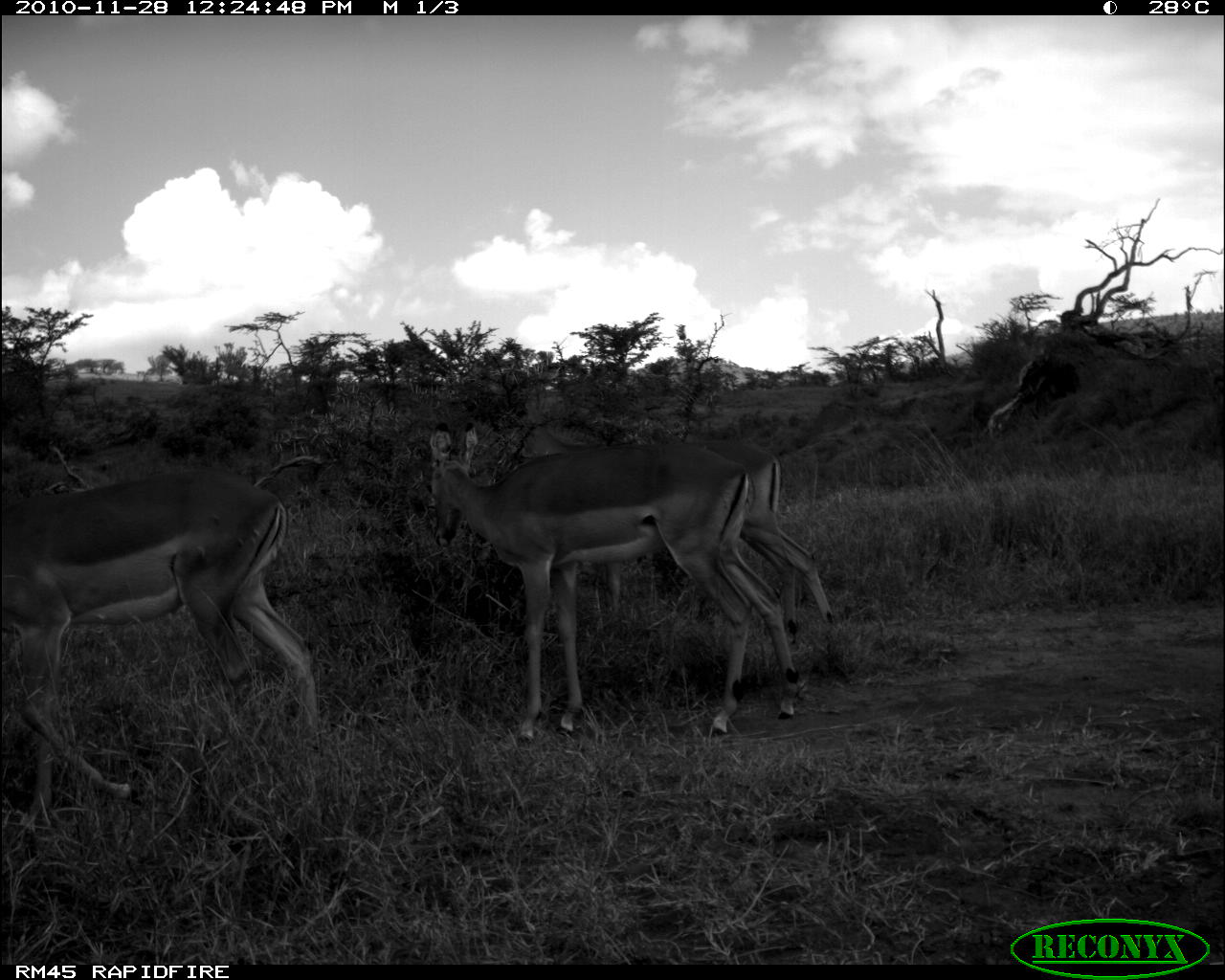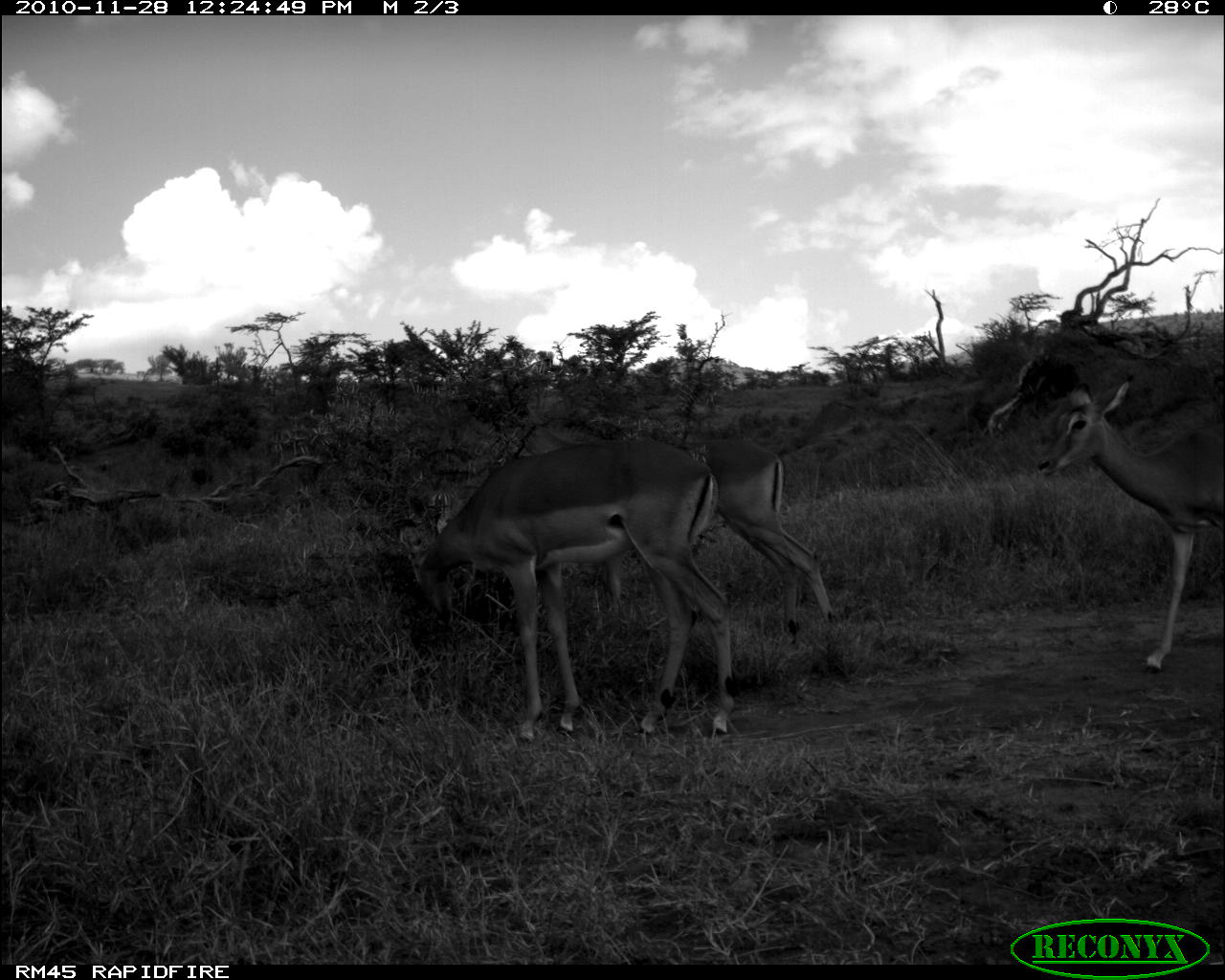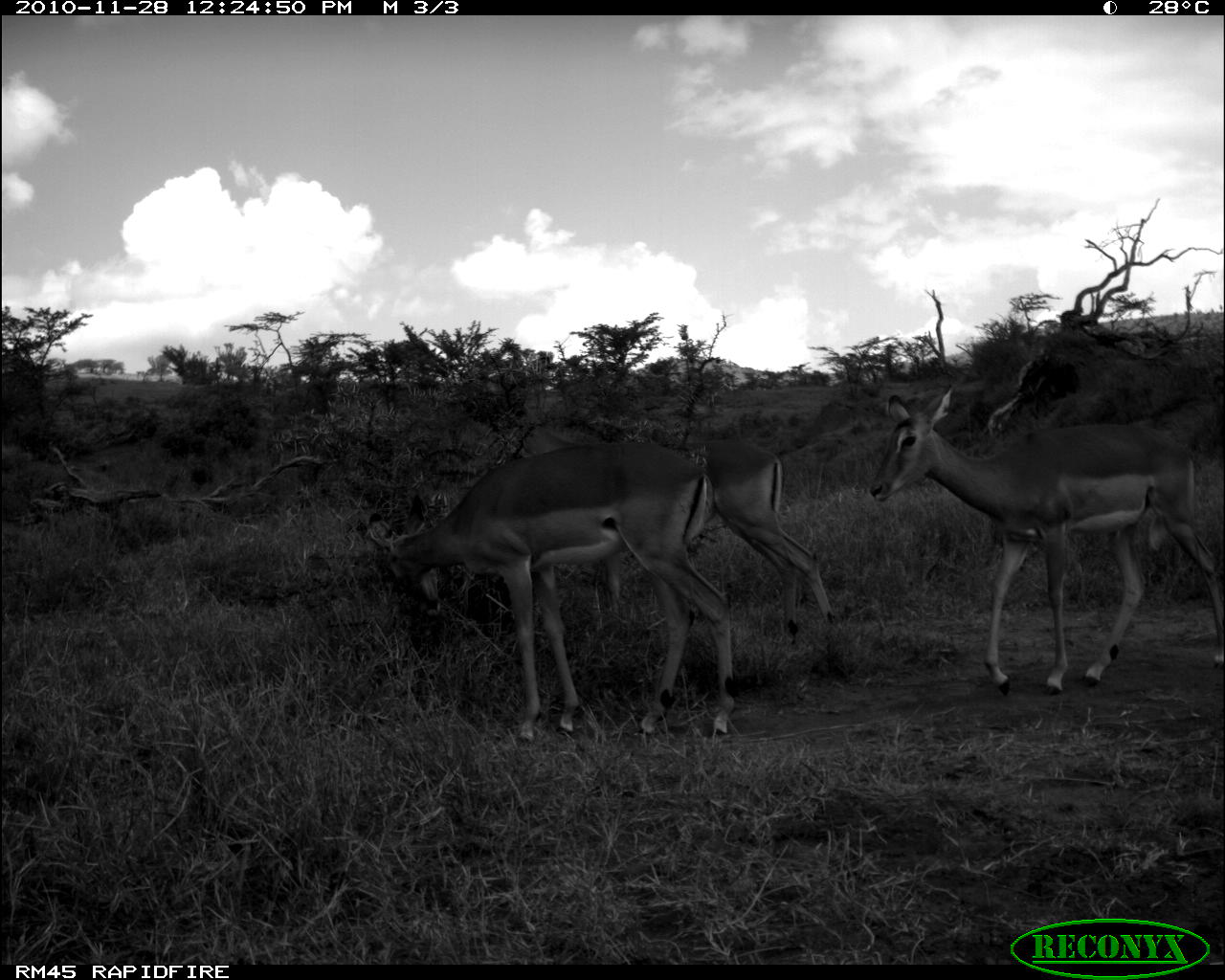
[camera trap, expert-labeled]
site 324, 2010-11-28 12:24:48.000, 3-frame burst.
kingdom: Animalia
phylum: Chordata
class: Mammalia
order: Artiodactyla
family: Bovidae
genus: Aepyceros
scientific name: Aepyceros melampus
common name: impala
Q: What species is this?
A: Aepyceros melampus (impala).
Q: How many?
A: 3.